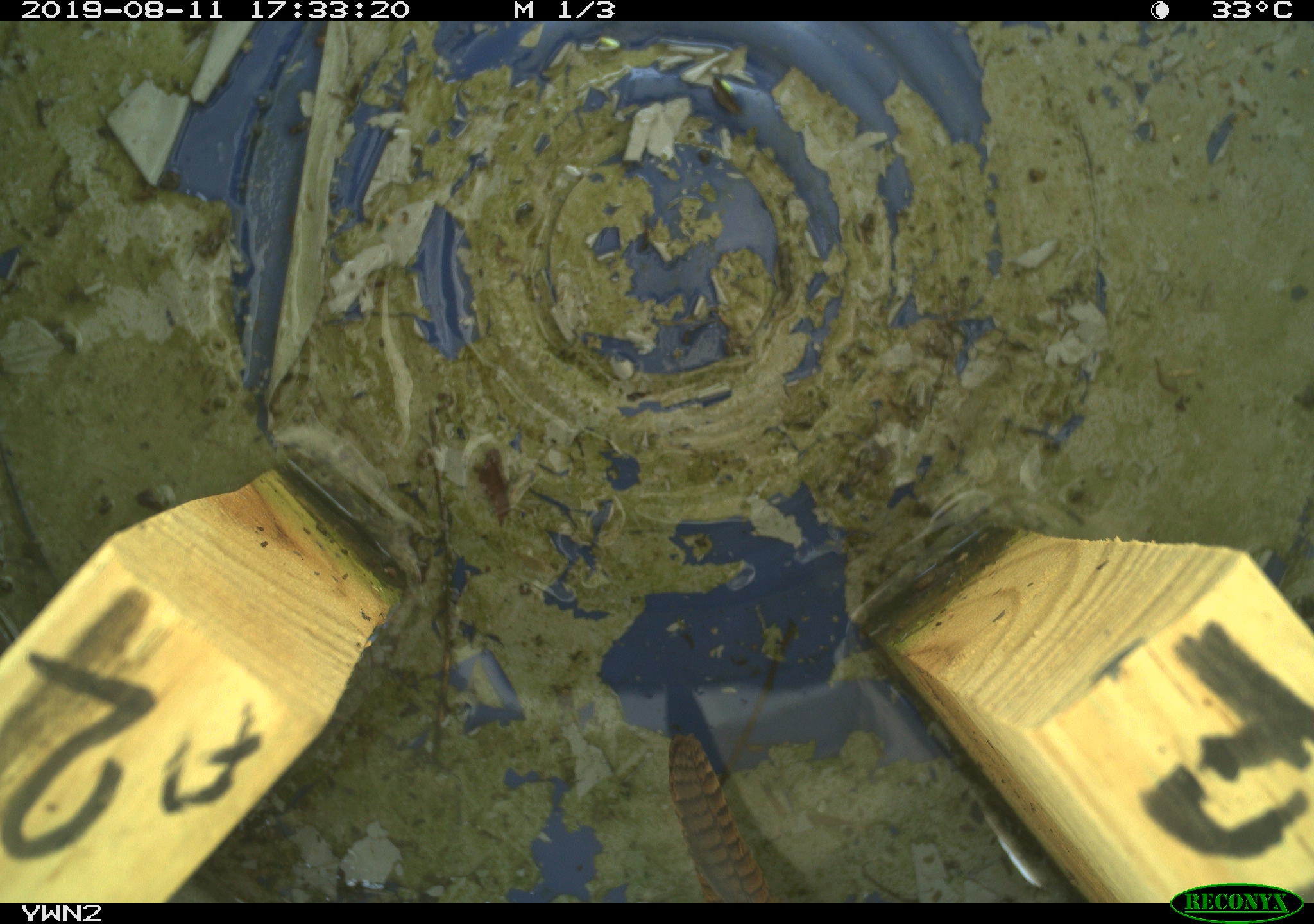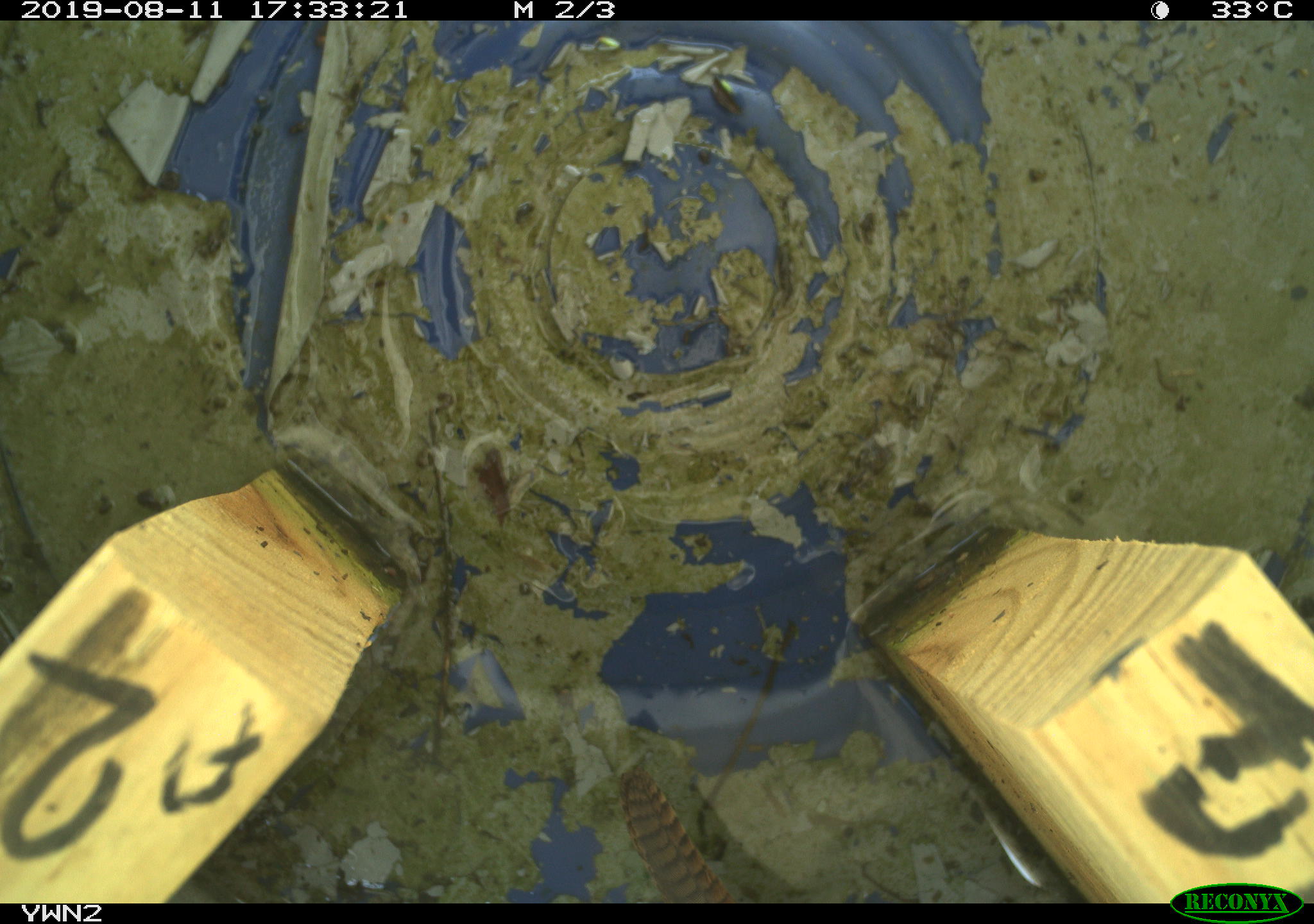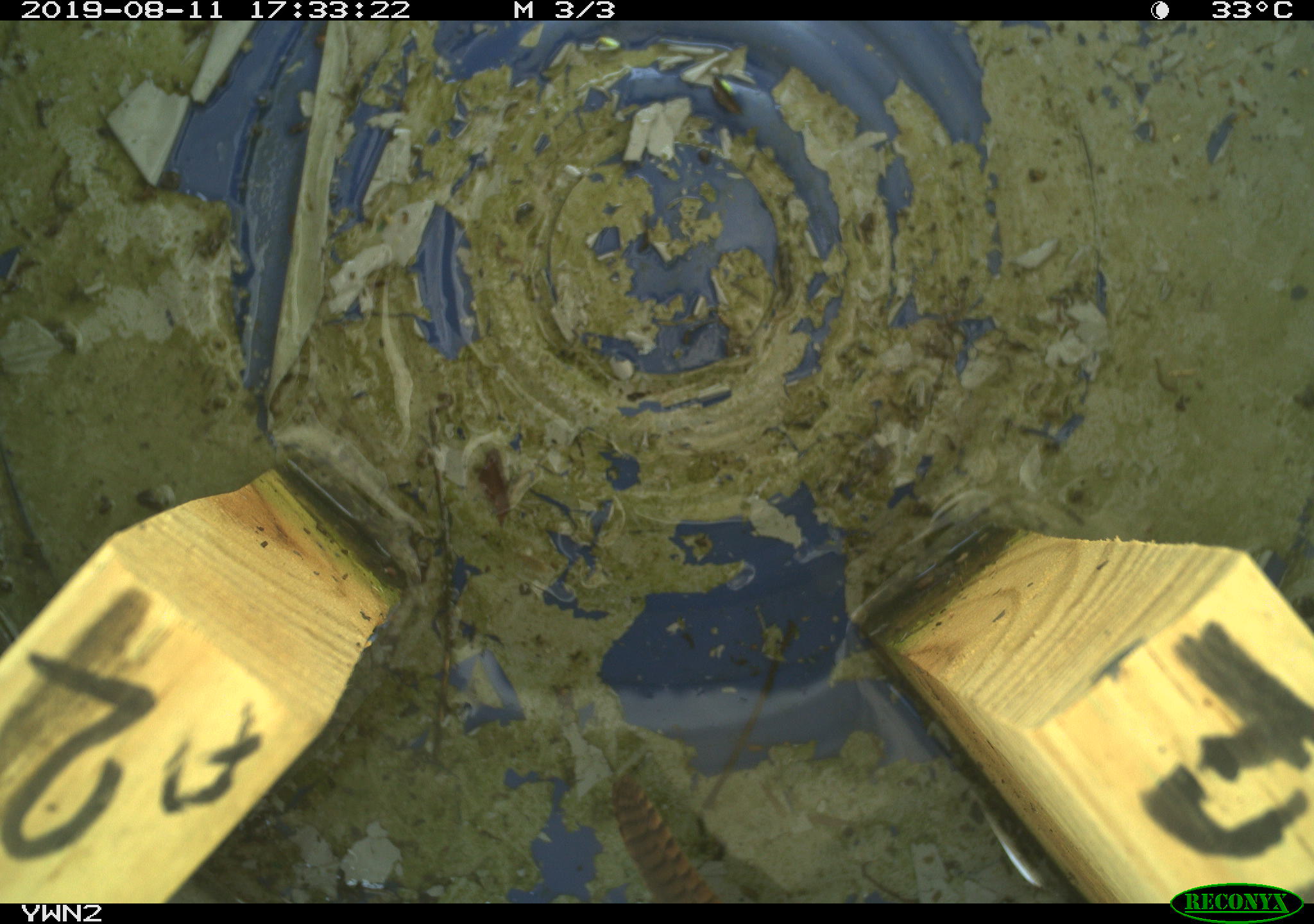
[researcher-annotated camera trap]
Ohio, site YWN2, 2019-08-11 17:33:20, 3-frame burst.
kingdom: Animalia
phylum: Chordata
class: Aves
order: Passeriformes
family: Troglodytidae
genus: Troglodytes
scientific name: Troglodytes aedon aedon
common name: northern house wren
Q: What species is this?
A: Northern house wren (Troglodytes aedon aedon).